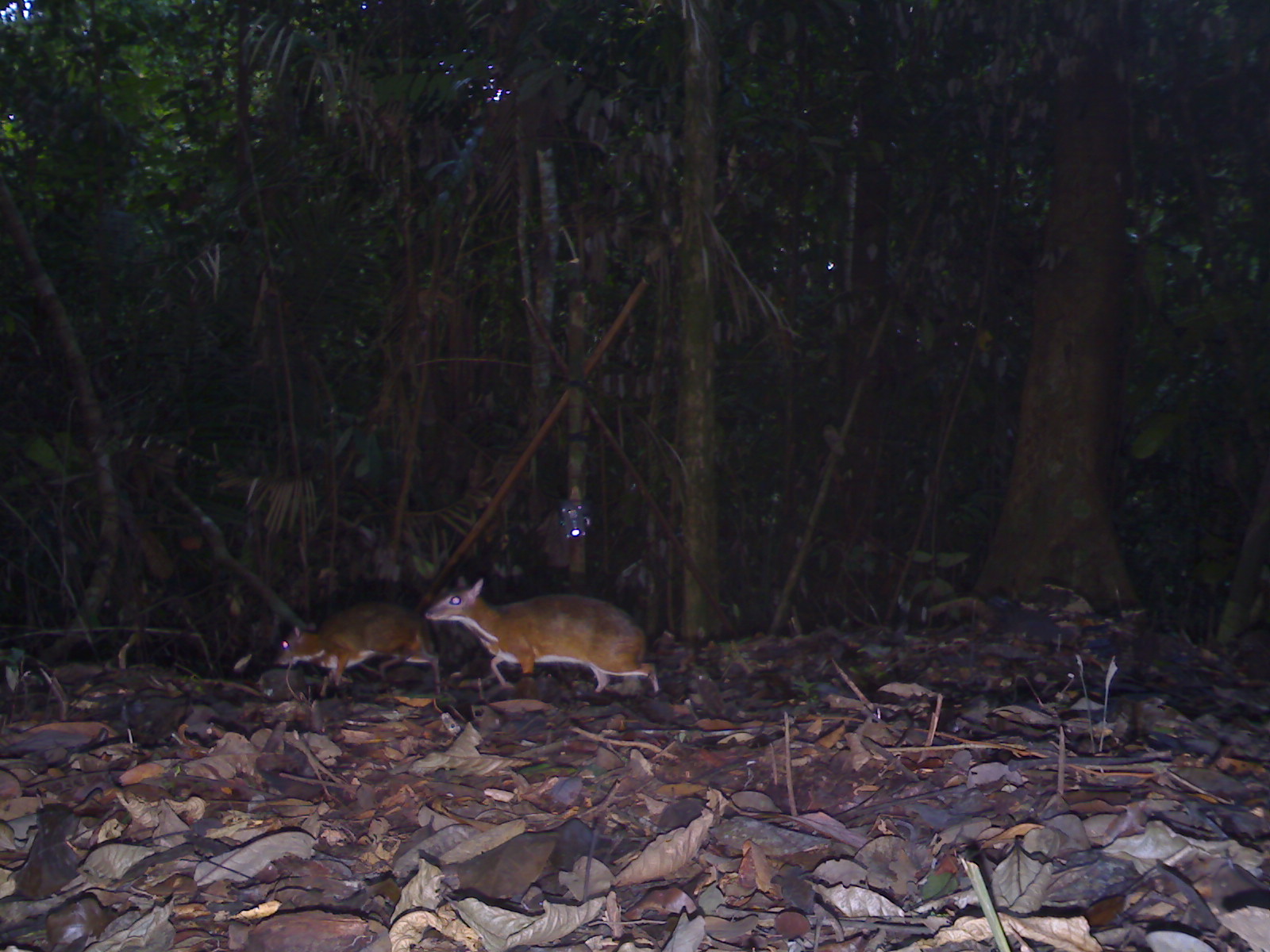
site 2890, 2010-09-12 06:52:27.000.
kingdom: Animalia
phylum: Chordata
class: Mammalia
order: Artiodactyla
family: Tragulidae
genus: Tragulus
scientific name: Tragulus kanchil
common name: lesser oriental chevrotain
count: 2